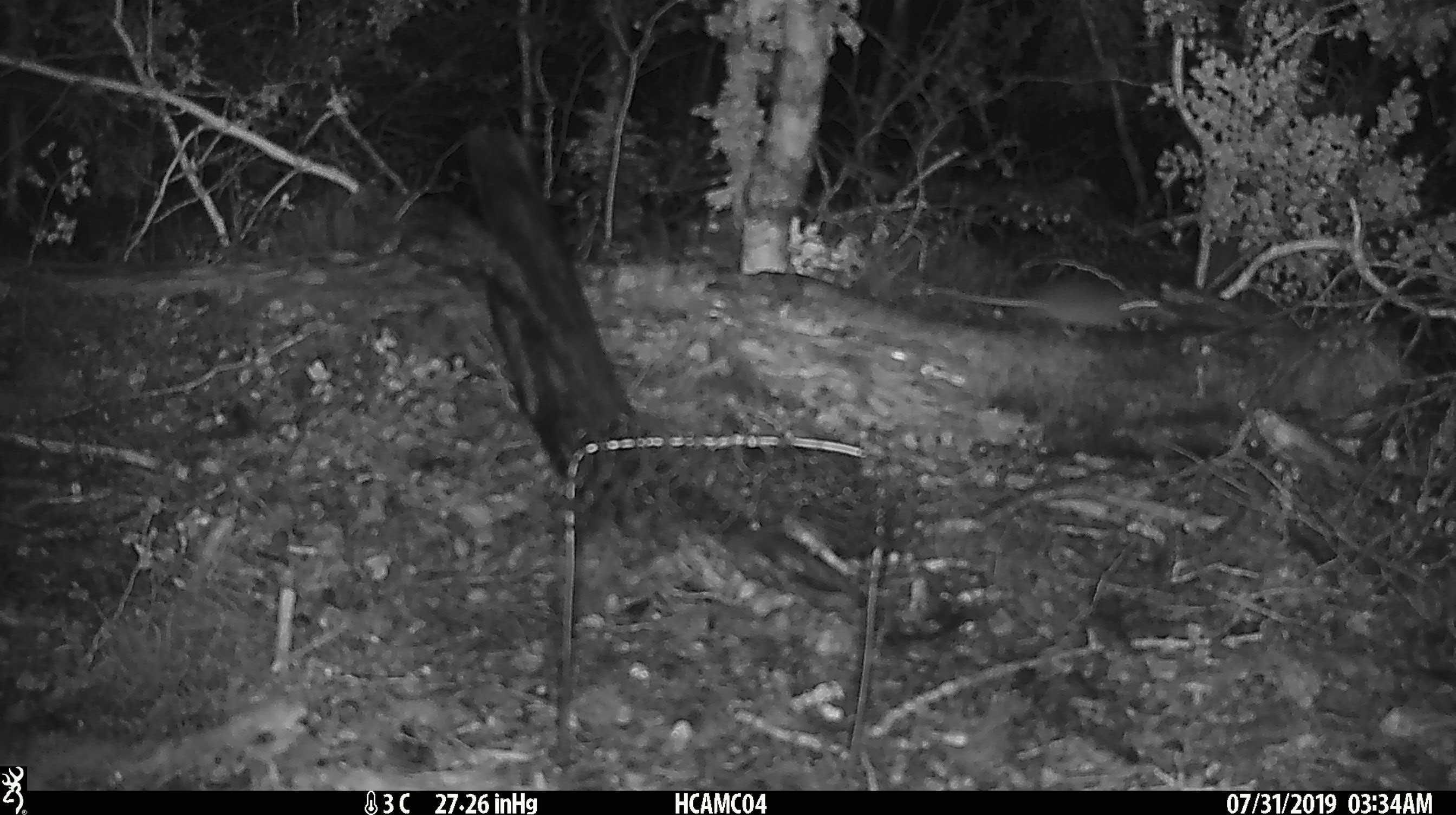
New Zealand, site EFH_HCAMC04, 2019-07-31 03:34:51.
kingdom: Animalia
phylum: Chordata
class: Mammalia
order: Rodentia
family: Muridae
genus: Mus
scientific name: Mus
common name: mouse